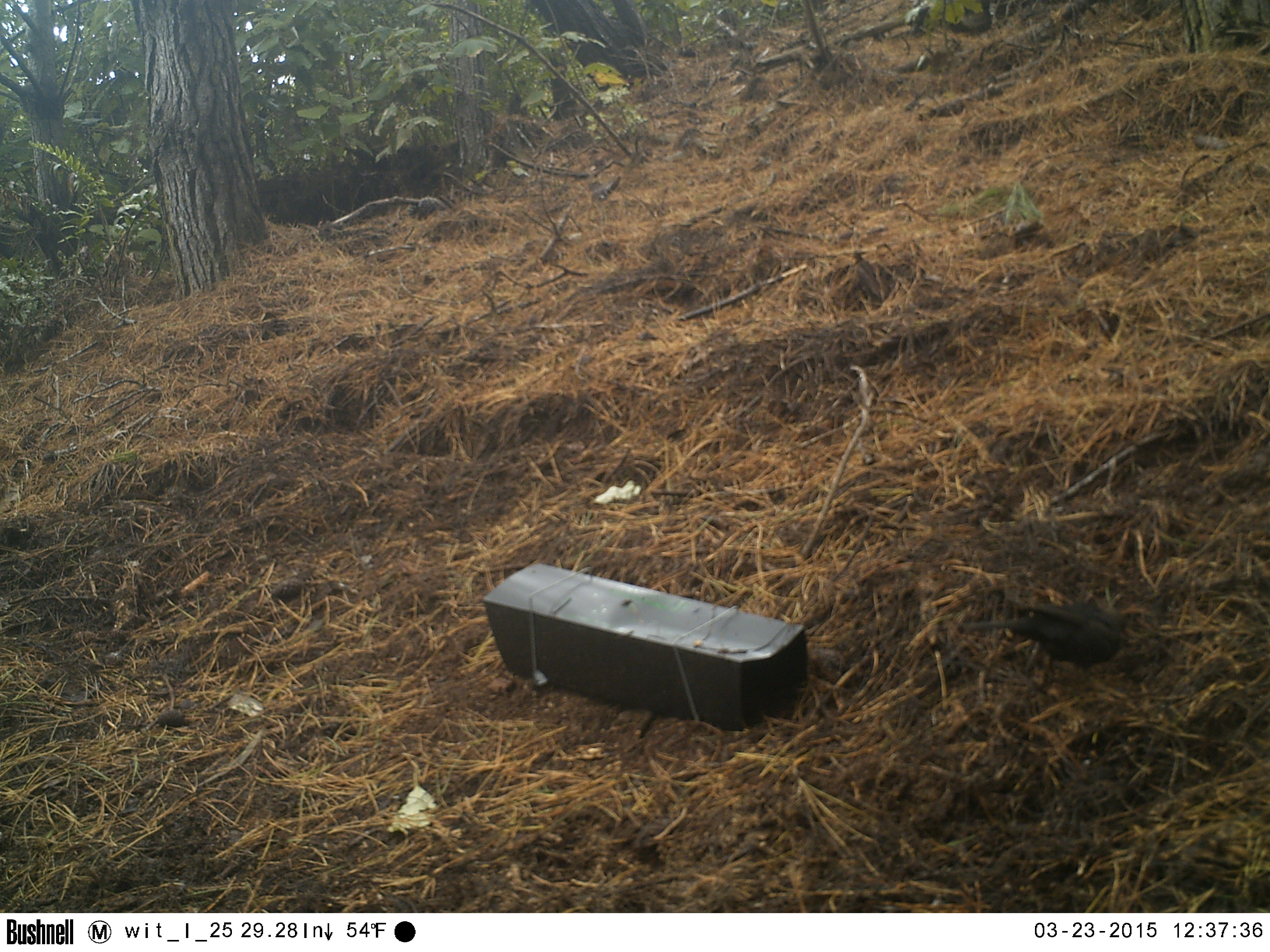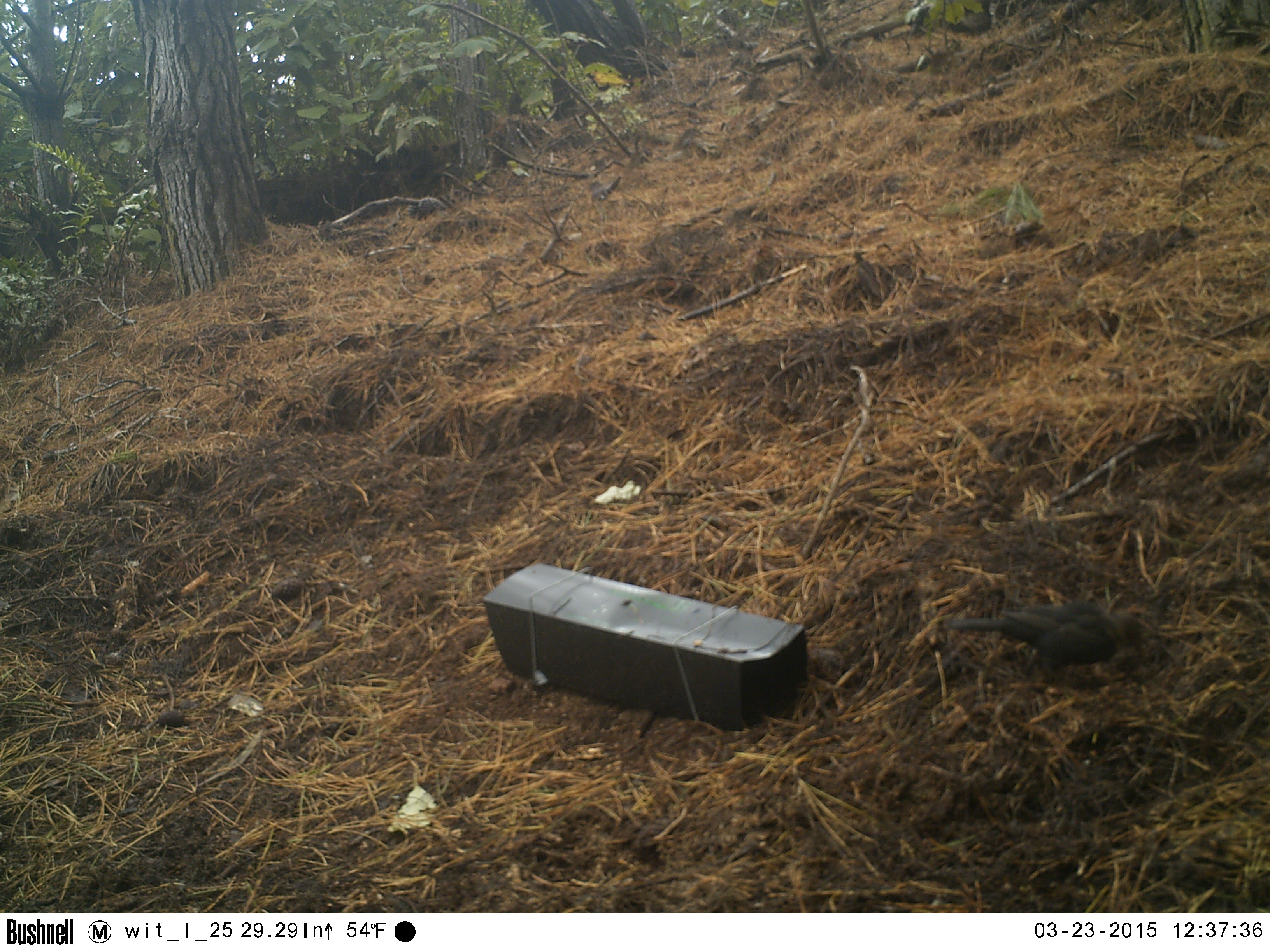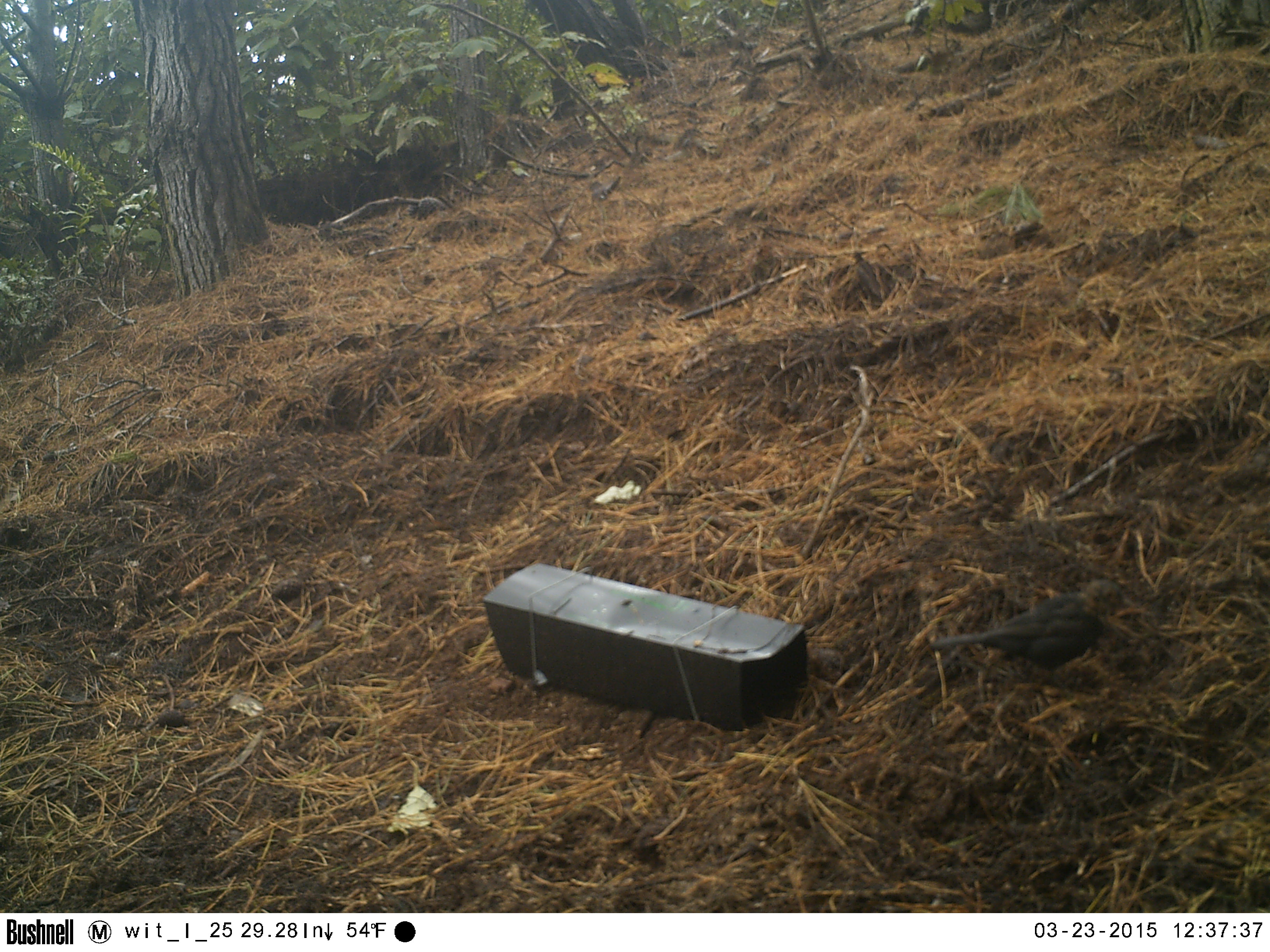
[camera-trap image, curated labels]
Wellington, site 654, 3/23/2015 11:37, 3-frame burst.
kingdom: Animalia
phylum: Chordata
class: Aves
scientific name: Aves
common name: bird